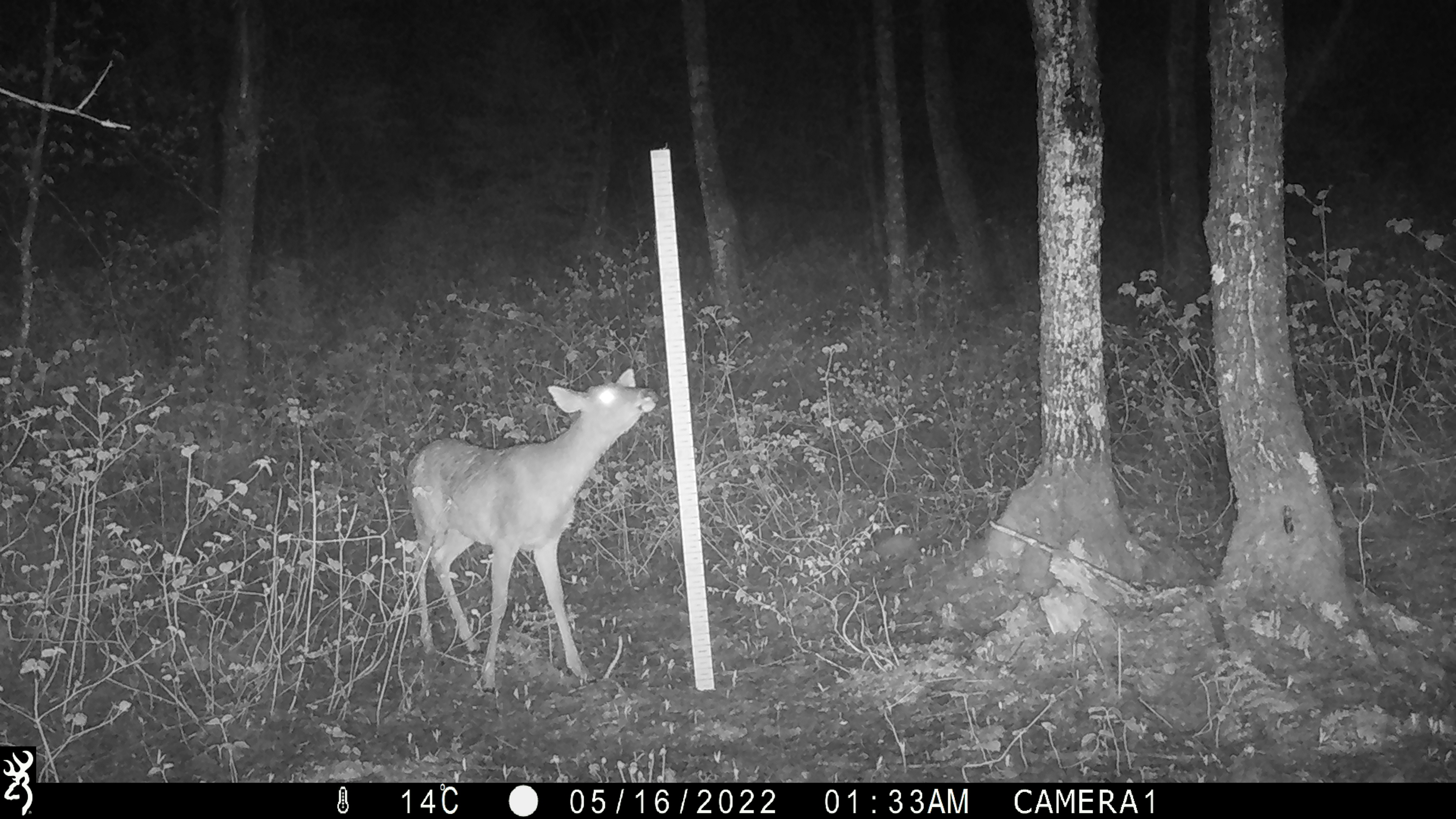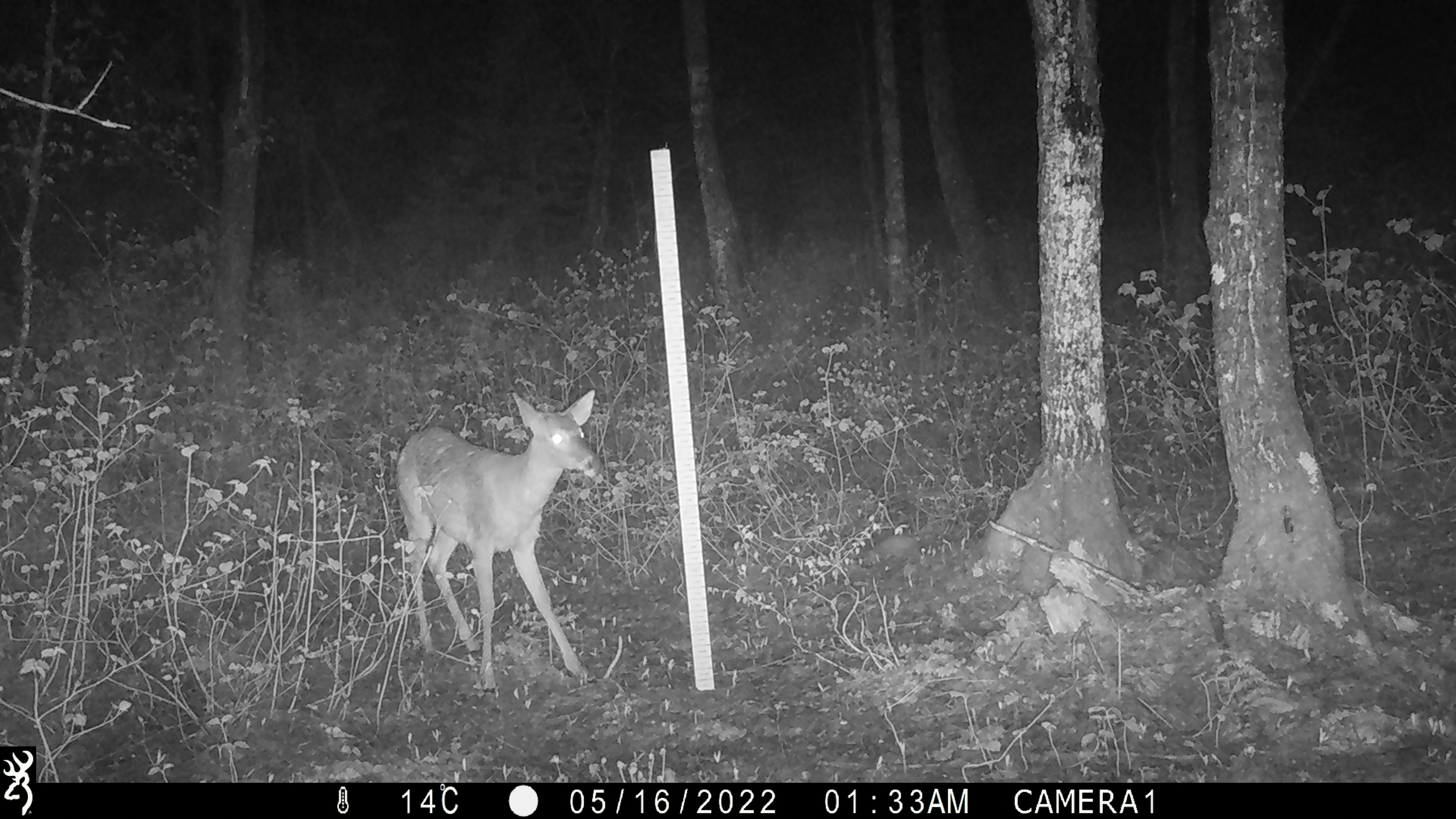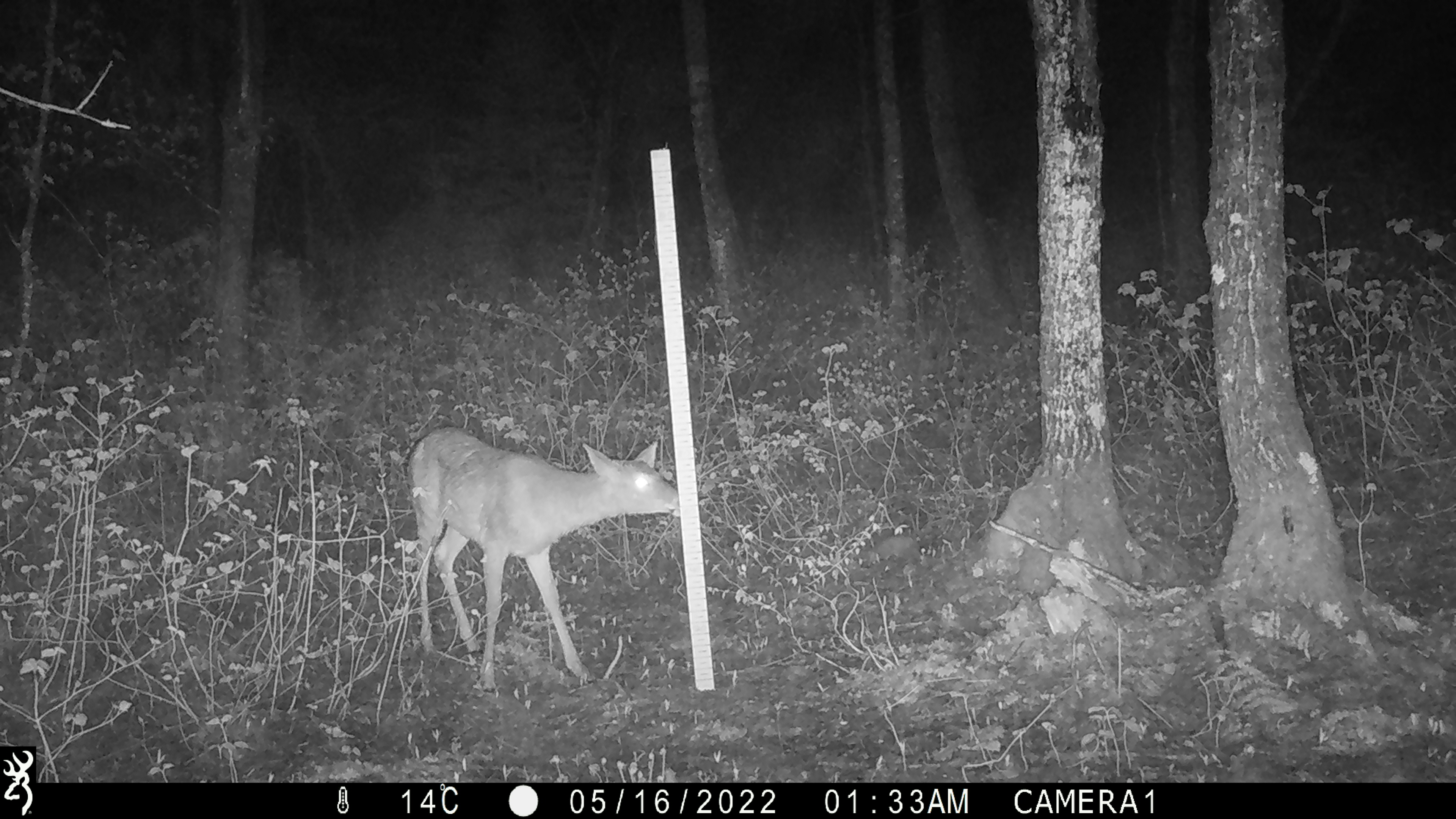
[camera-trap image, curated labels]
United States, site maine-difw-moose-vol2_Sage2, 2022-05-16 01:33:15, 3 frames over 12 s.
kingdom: Animalia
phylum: Chordata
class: Mammalia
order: Artiodactyla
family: Cervidae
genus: Odocoileus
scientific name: Odocoileus virginianus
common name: white-tailed deer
White-tailed deer (Odocoileus virginianus).